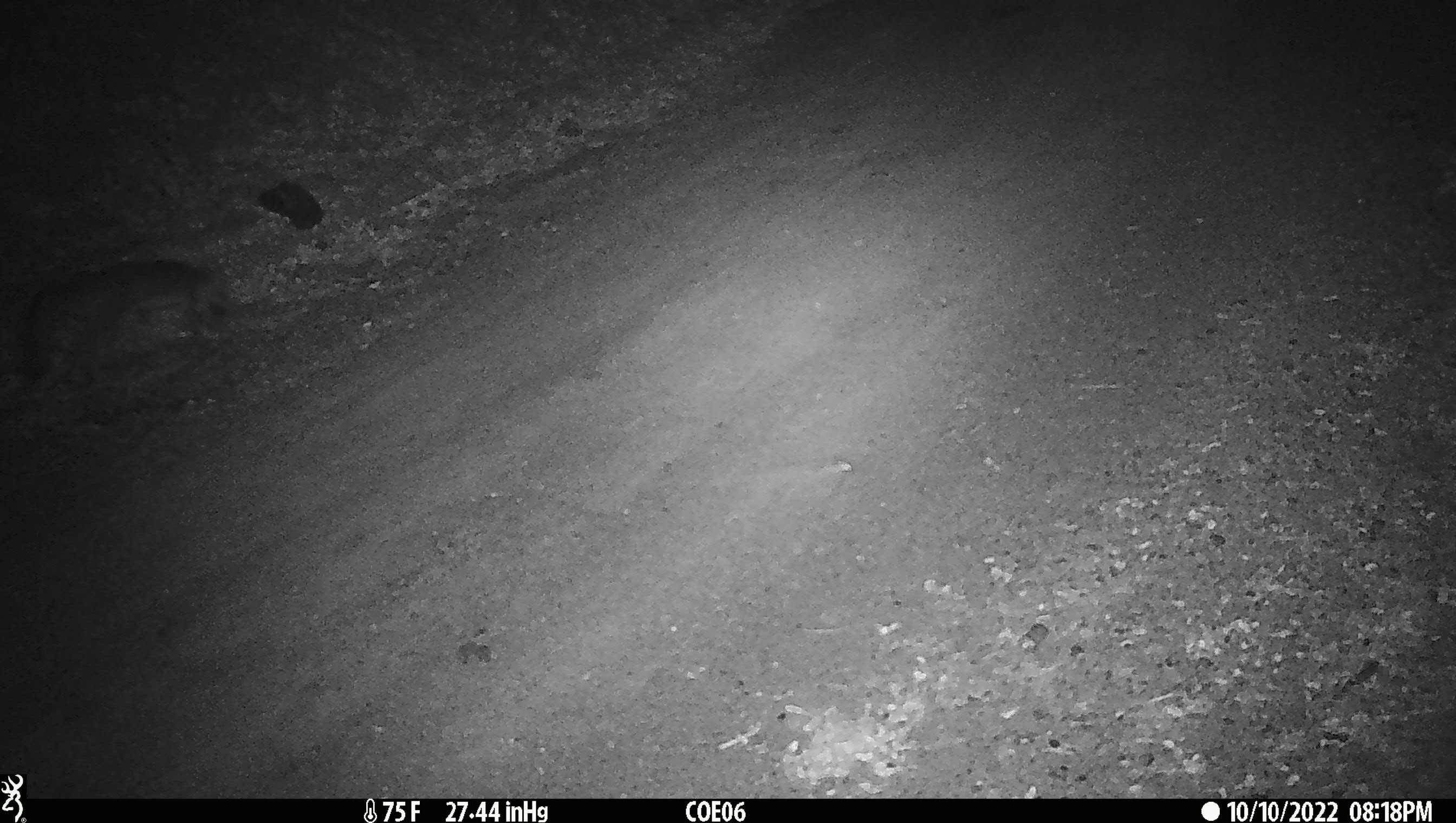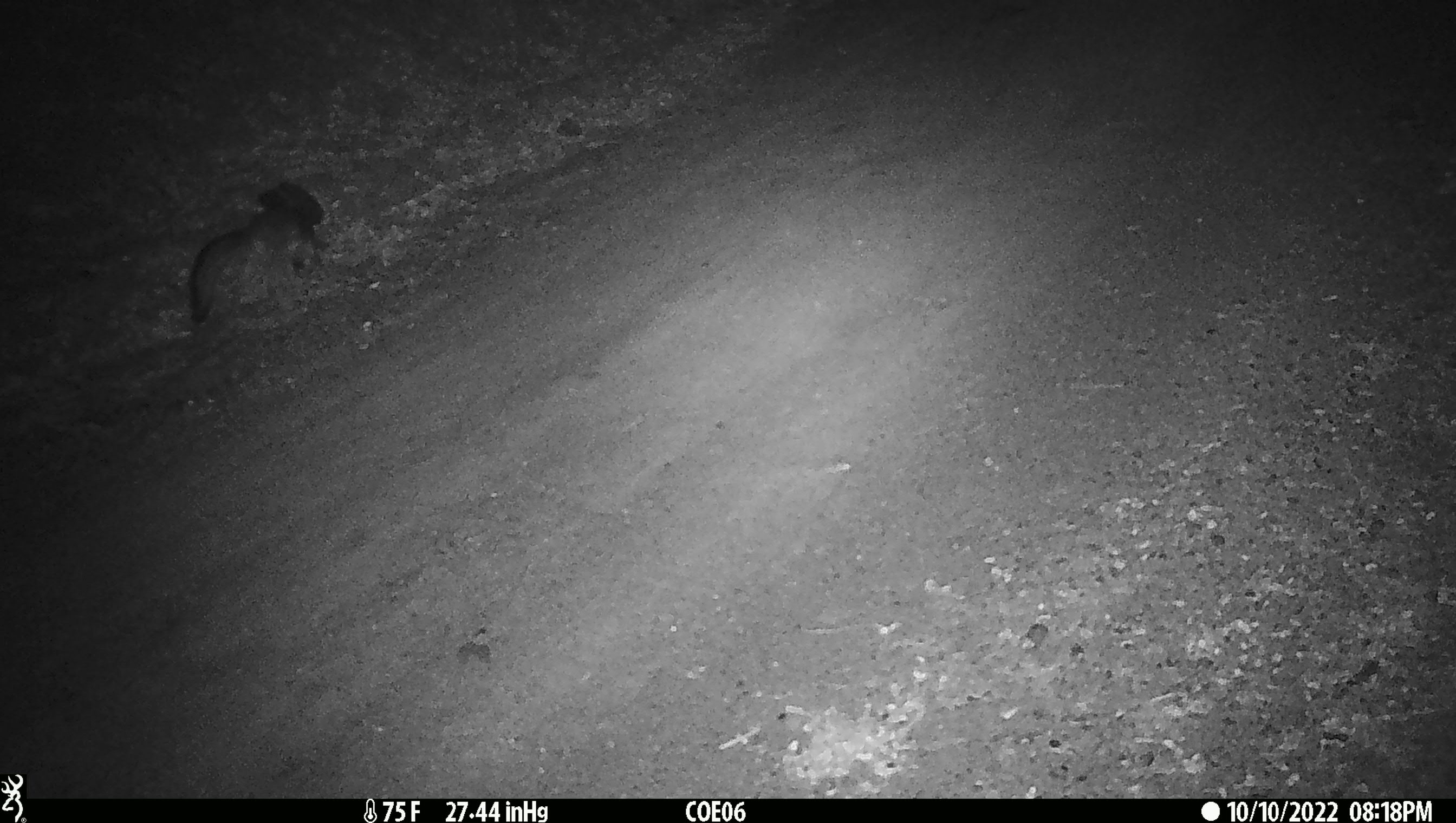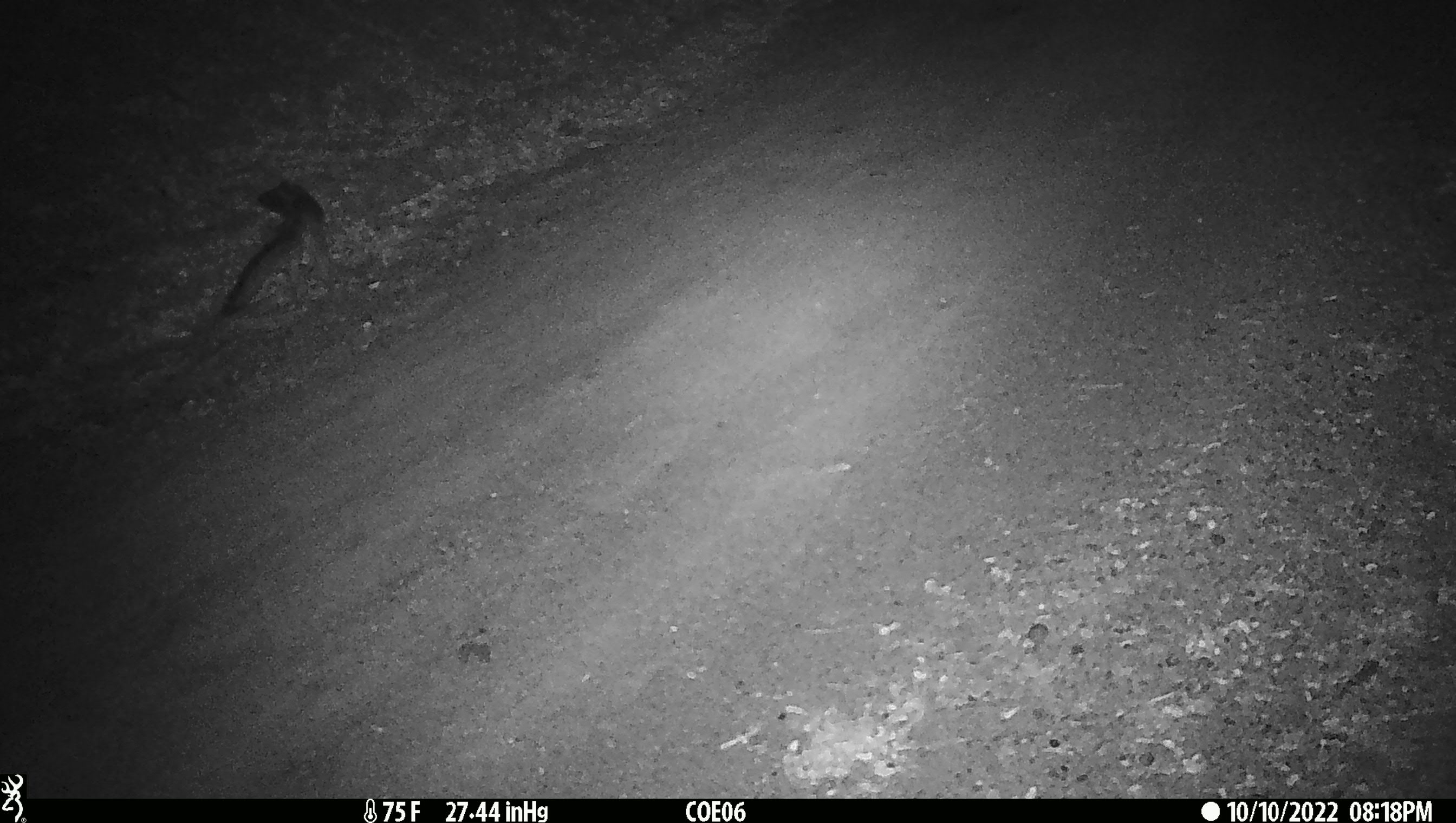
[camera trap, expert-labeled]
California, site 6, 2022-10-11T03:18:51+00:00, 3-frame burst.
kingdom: Animalia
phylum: Chordata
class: Mammalia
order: Carnivora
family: Canidae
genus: Urocyon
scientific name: Urocyon cinereoargenteus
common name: gray fox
Gray fox (Urocyon cinereoargenteus).